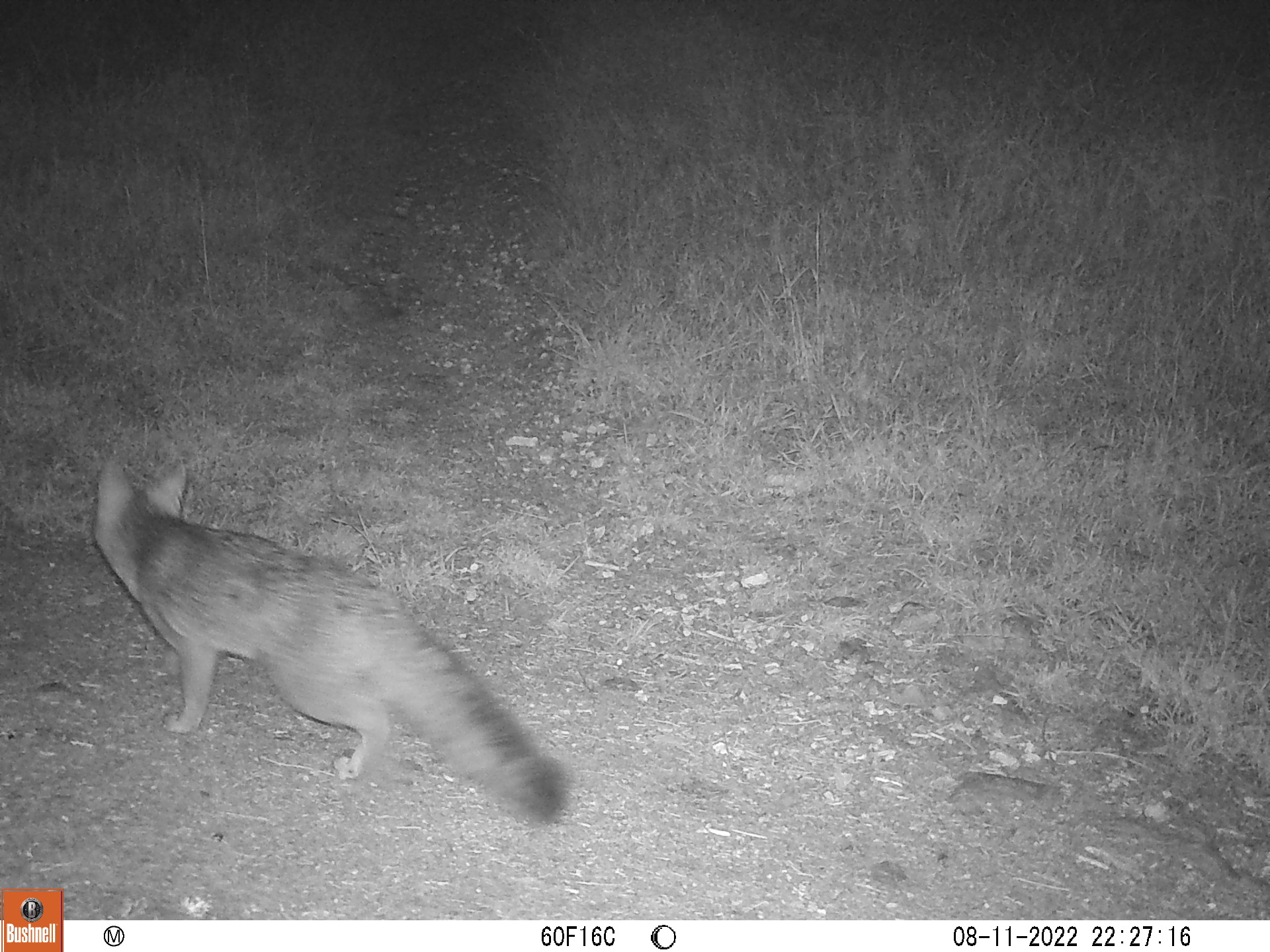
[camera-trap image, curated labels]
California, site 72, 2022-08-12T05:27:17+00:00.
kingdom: Animalia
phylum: Chordata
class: Mammalia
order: Carnivora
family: Canidae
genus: Urocyon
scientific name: Urocyon cinereoargenteus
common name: gray fox